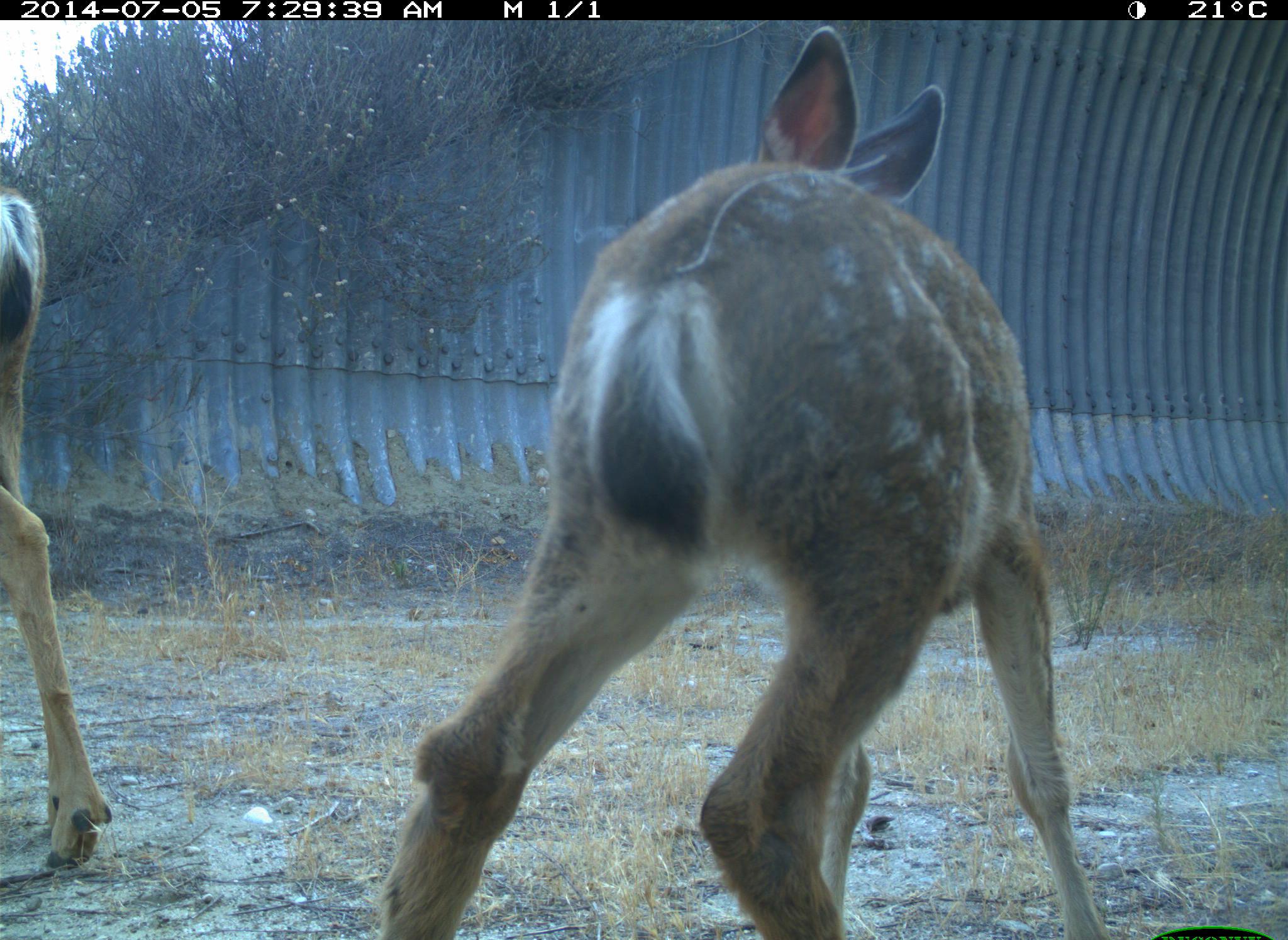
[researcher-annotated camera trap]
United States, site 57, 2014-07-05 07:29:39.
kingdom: Animalia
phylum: Chordata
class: Mammalia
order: Artiodactyla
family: Cervidae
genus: Odocoileus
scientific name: Odocoileus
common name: deer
Deer (Odocoileus).